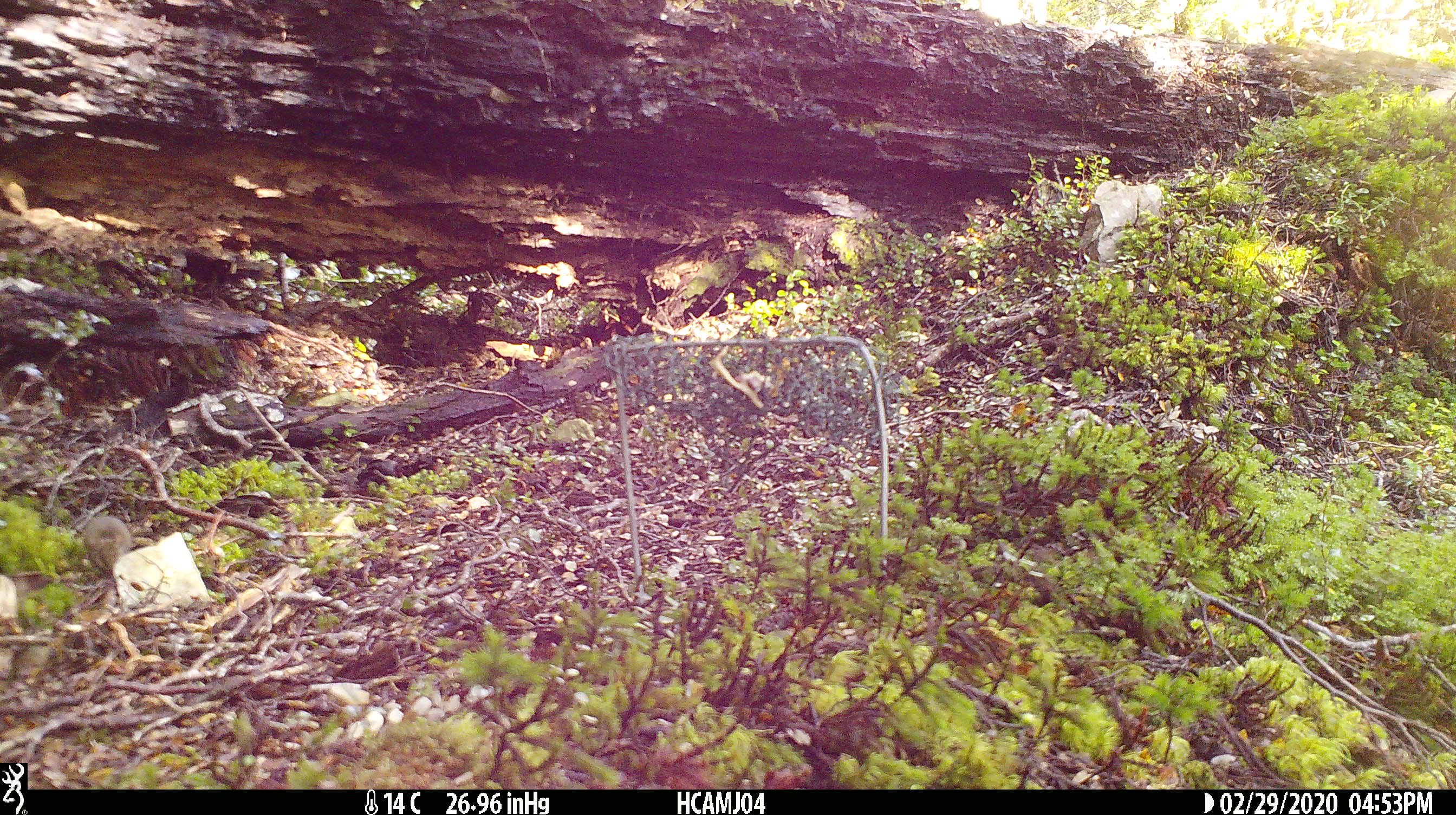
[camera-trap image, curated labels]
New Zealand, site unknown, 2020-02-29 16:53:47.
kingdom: Animalia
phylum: Chordata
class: Mammalia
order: Rodentia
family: Muridae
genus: Mus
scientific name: Mus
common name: mouse